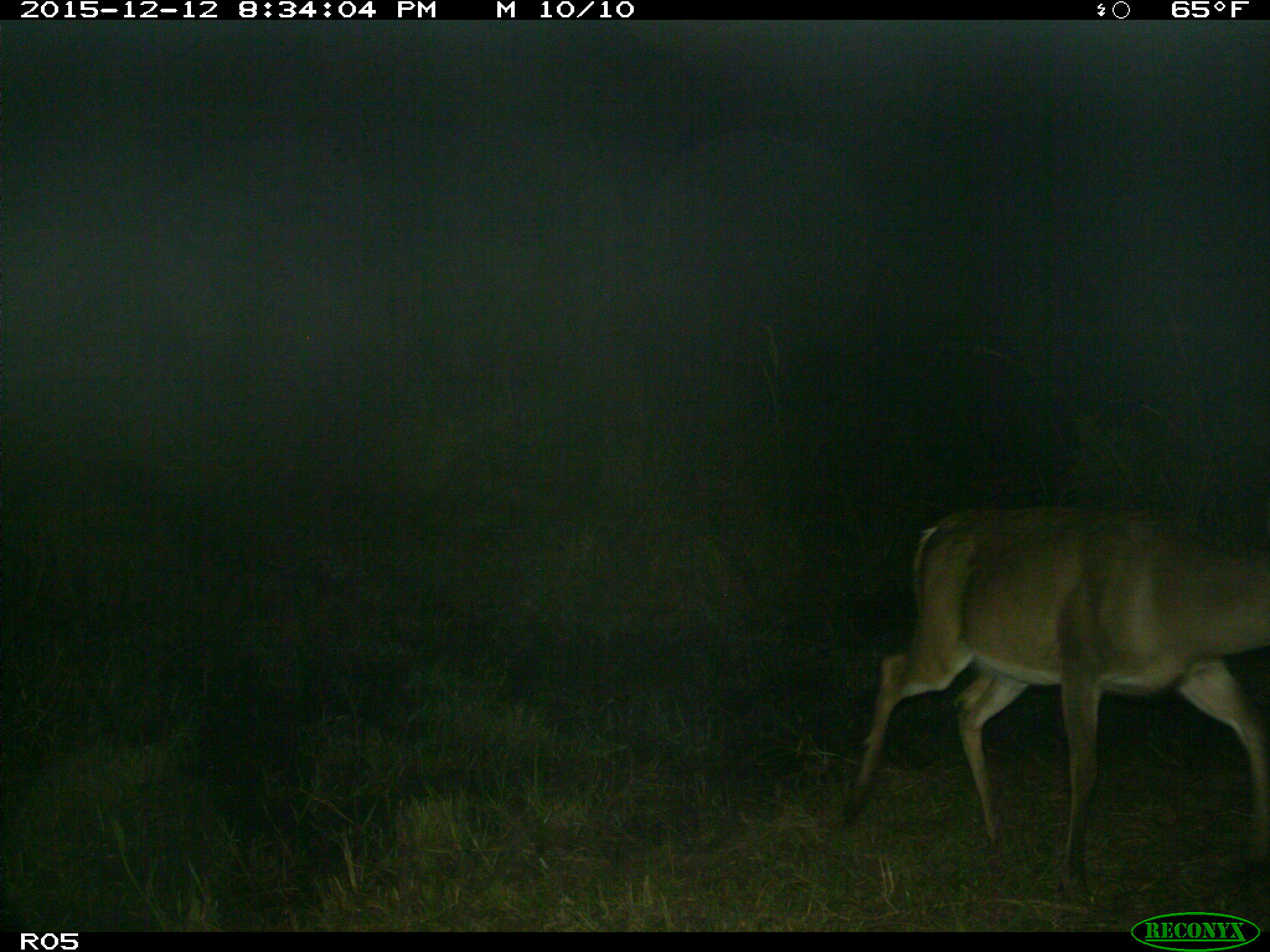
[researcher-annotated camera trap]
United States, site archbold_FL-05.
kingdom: Animalia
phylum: Chordata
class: Mammalia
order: Artiodactyla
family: Cervidae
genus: Odocoileus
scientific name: Odocoileus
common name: deer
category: unidentified deer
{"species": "unidentified deer (deer) (Odocoileus)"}